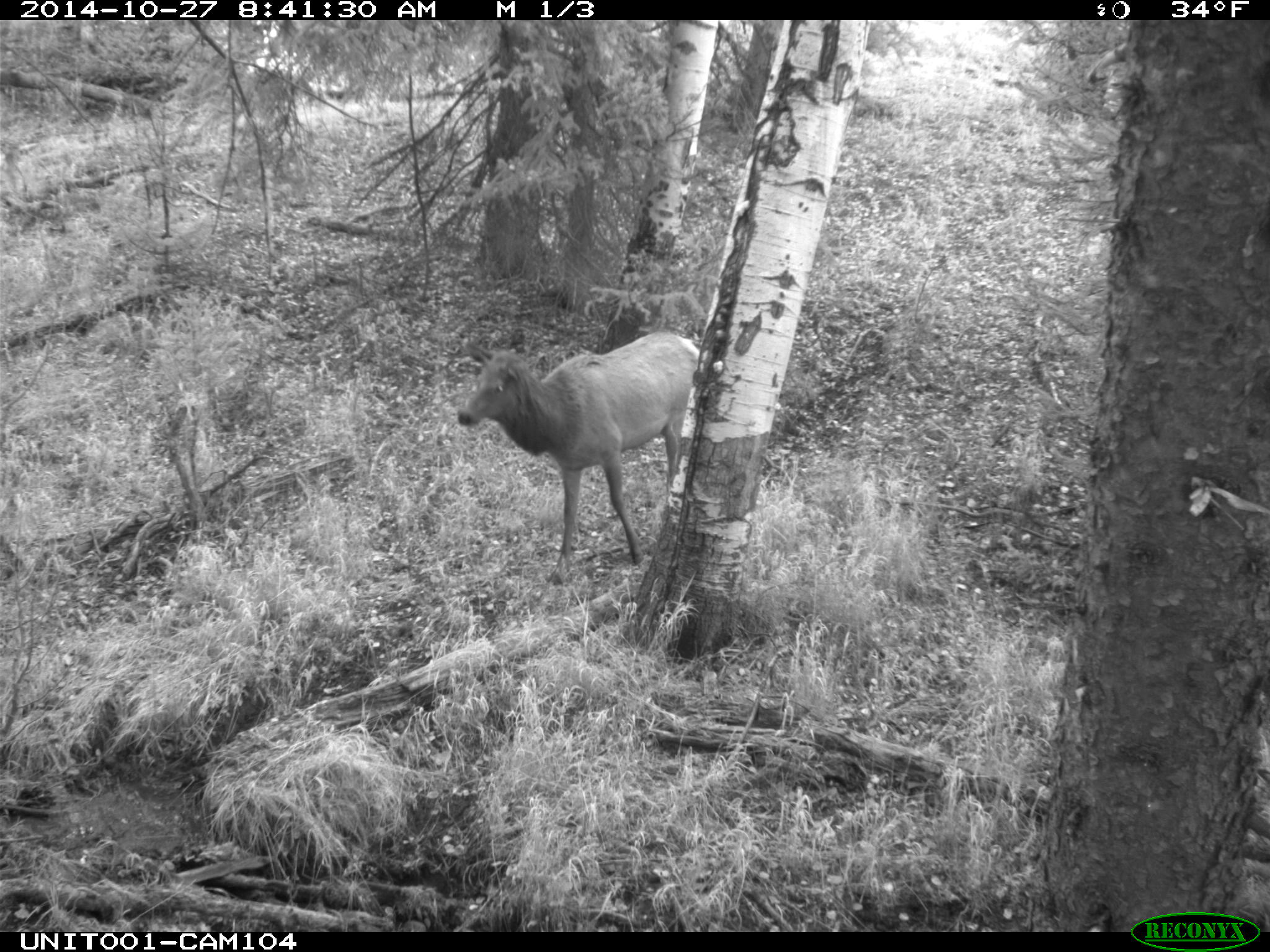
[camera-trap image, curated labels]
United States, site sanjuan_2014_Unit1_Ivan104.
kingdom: Animalia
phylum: Chordata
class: Mammalia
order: Artiodactyla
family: Cervidae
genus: Cervus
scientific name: Cervus elaphus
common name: red deer